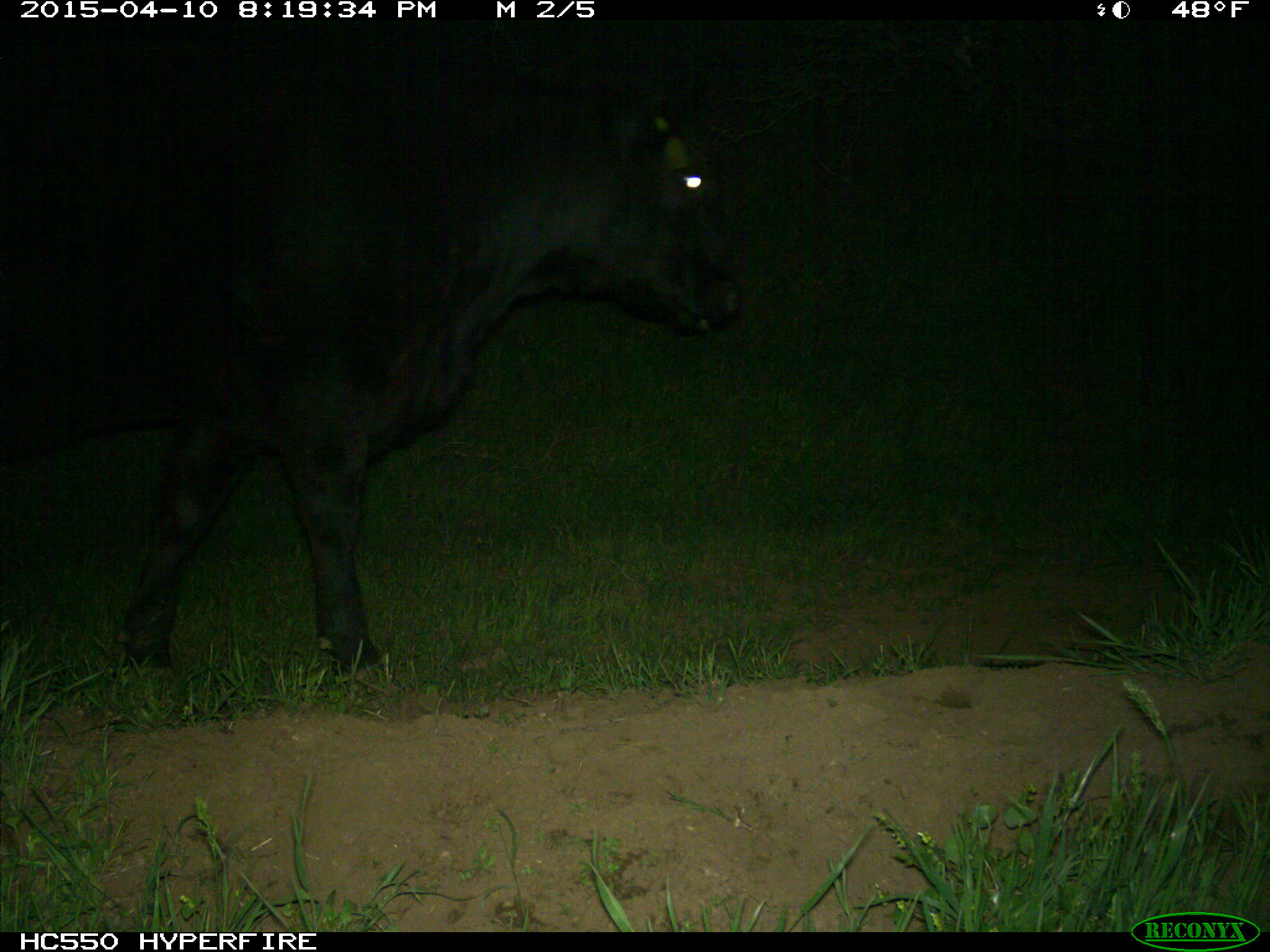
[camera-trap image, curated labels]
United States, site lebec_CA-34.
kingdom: Animalia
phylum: Chordata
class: Mammalia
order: Artiodactyla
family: Bovidae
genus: Bos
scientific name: Bos taurus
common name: domestic cow